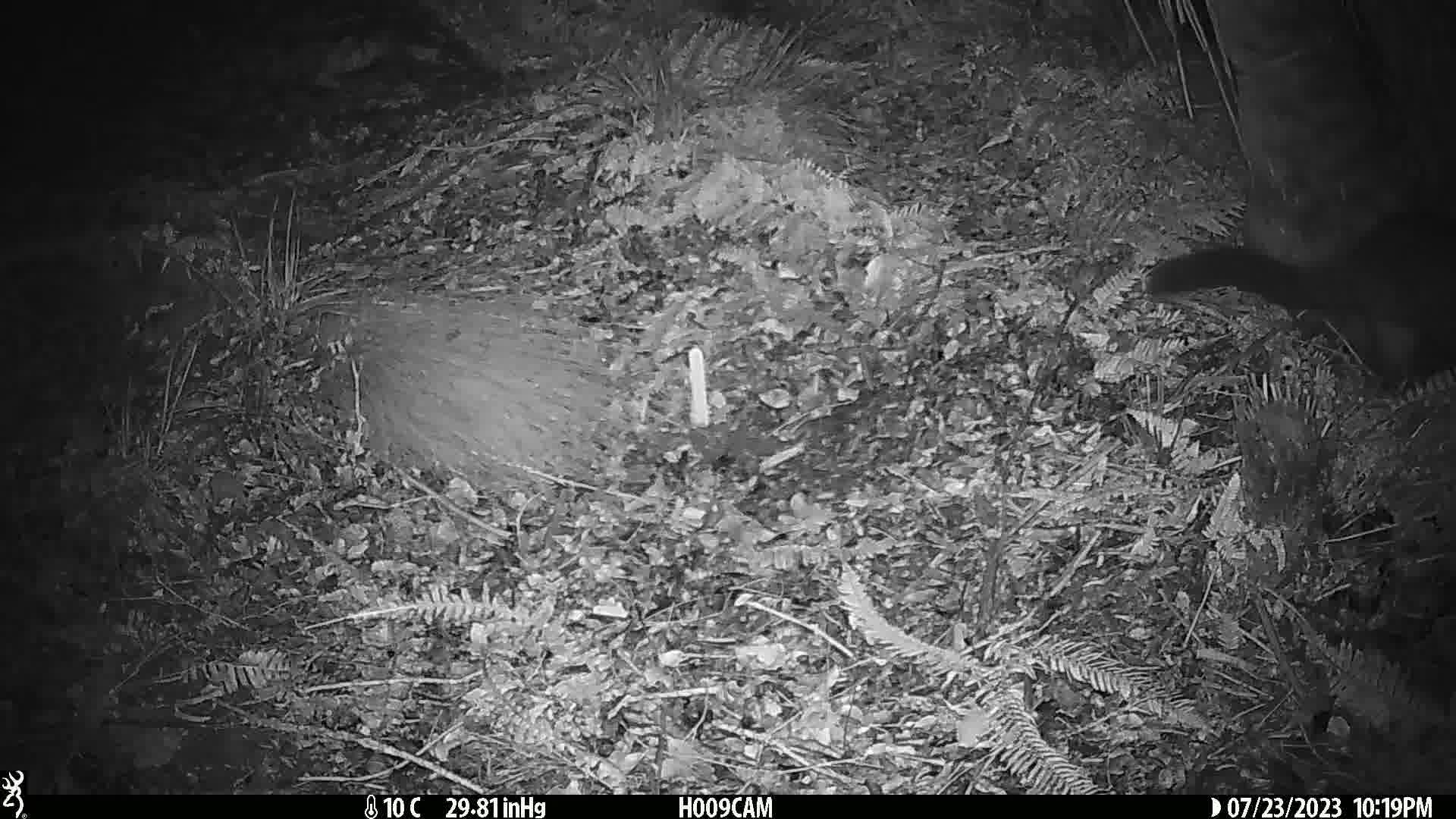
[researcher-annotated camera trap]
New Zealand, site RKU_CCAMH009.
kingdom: Animalia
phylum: Chordata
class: Mammalia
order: Diprotodontia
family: Phalangeridae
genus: Trichosurus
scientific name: Trichosurus vulpecula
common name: common brushtail possum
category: possum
Possum (common brushtail possum) (Trichosurus vulpecula).